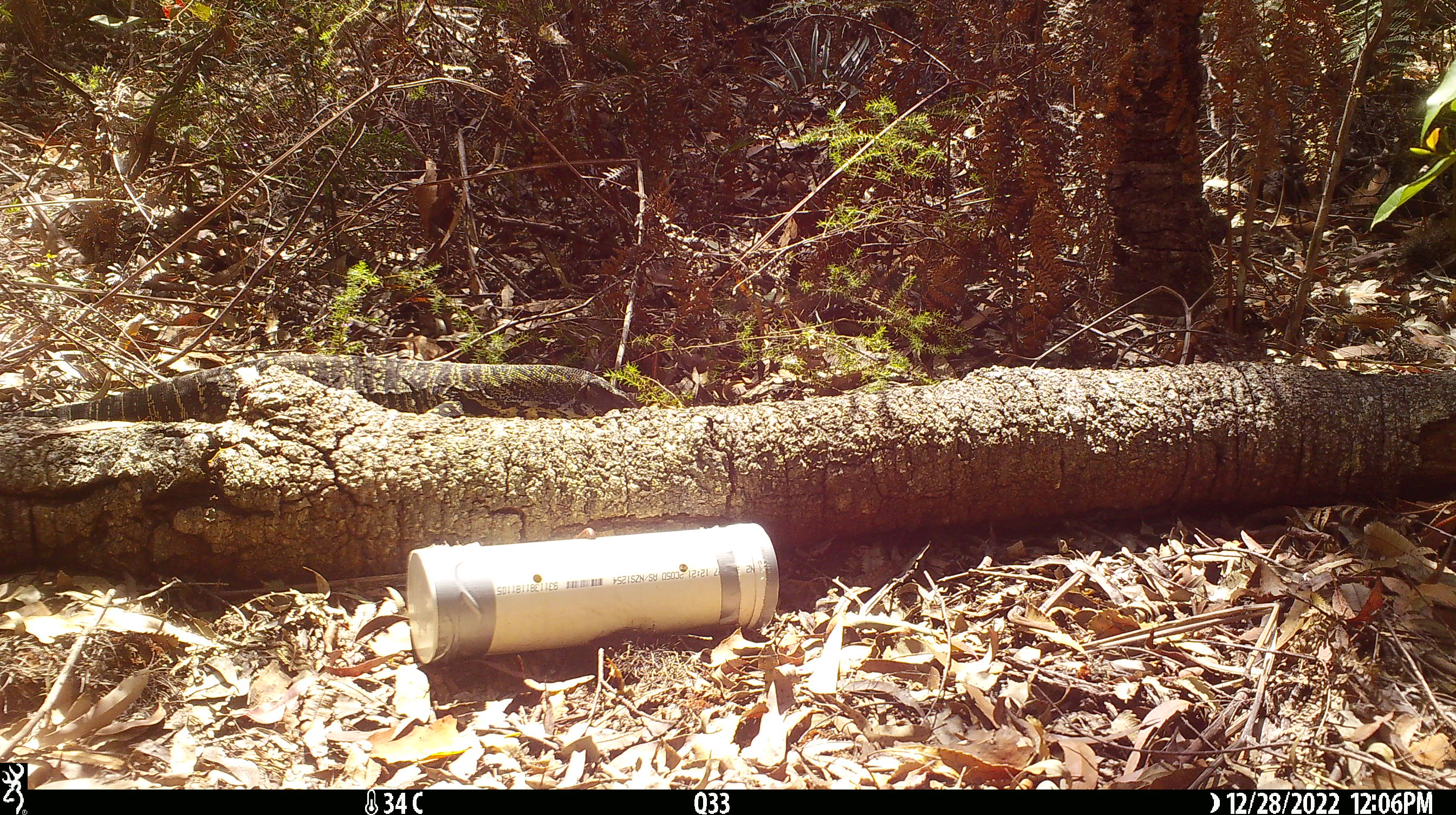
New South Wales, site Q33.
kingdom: Animalia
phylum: Chordata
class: Reptilia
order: Squamata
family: Varanidae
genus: Varanus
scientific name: Varanus varius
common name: lace monitor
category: goanna